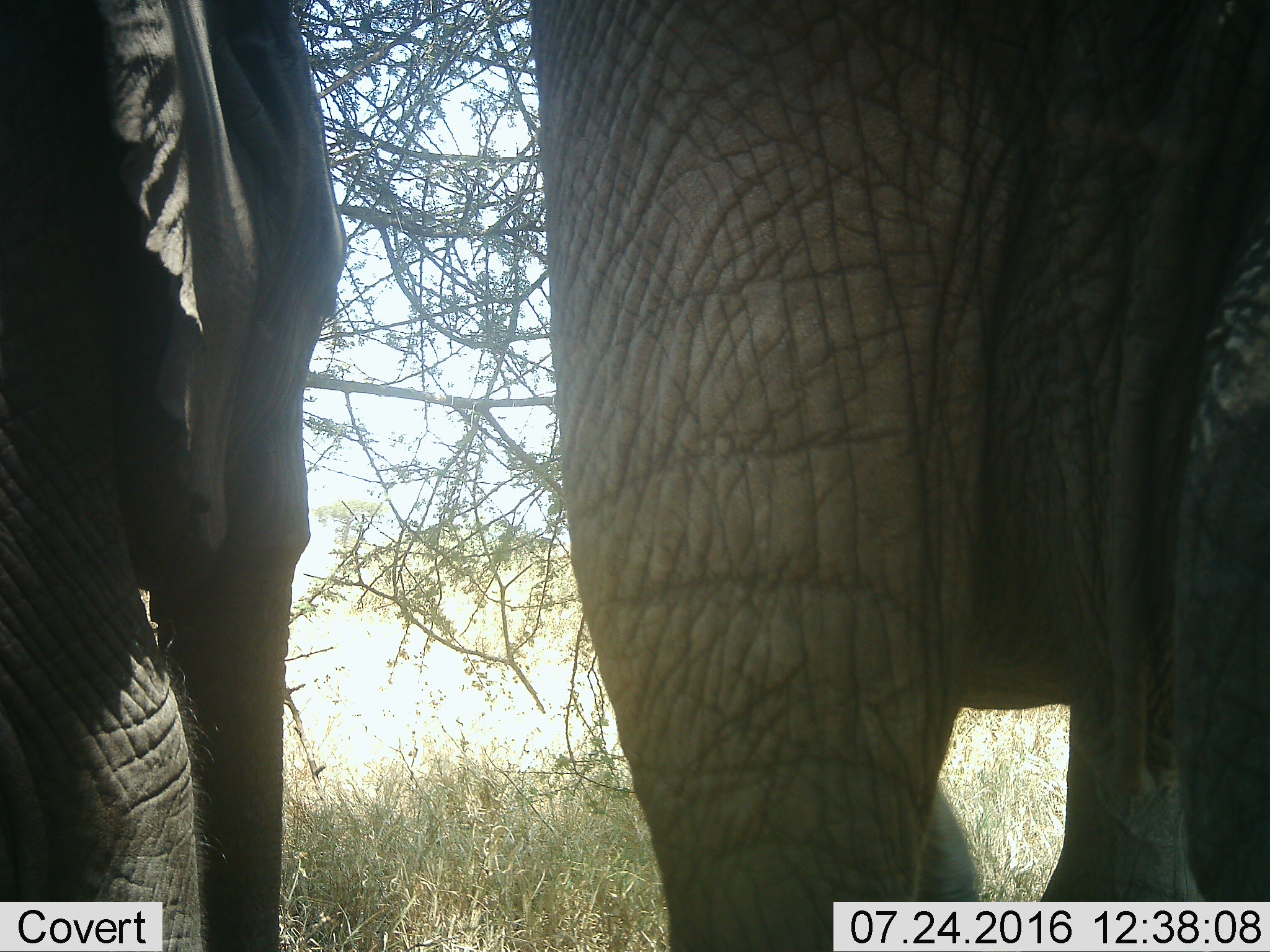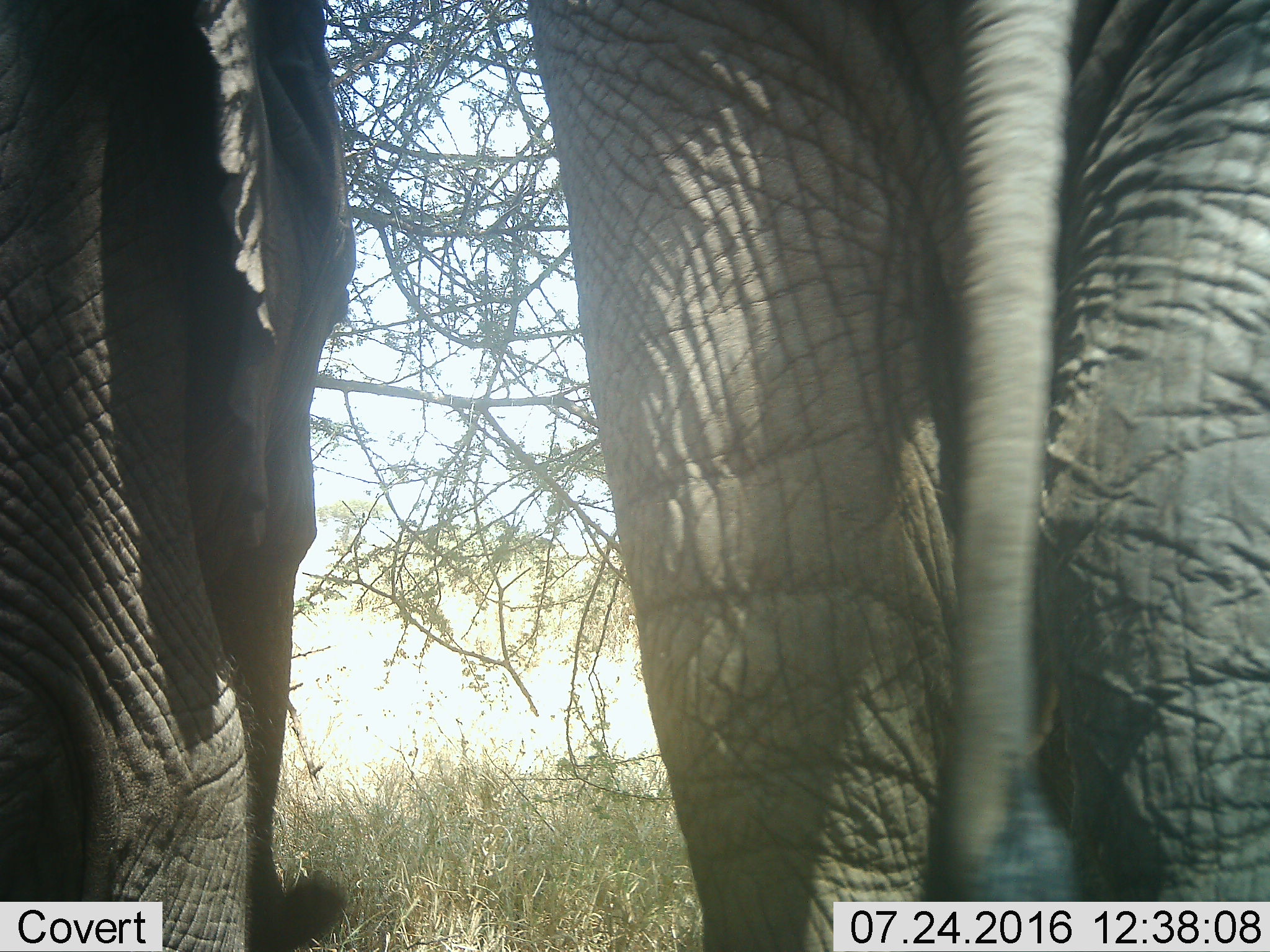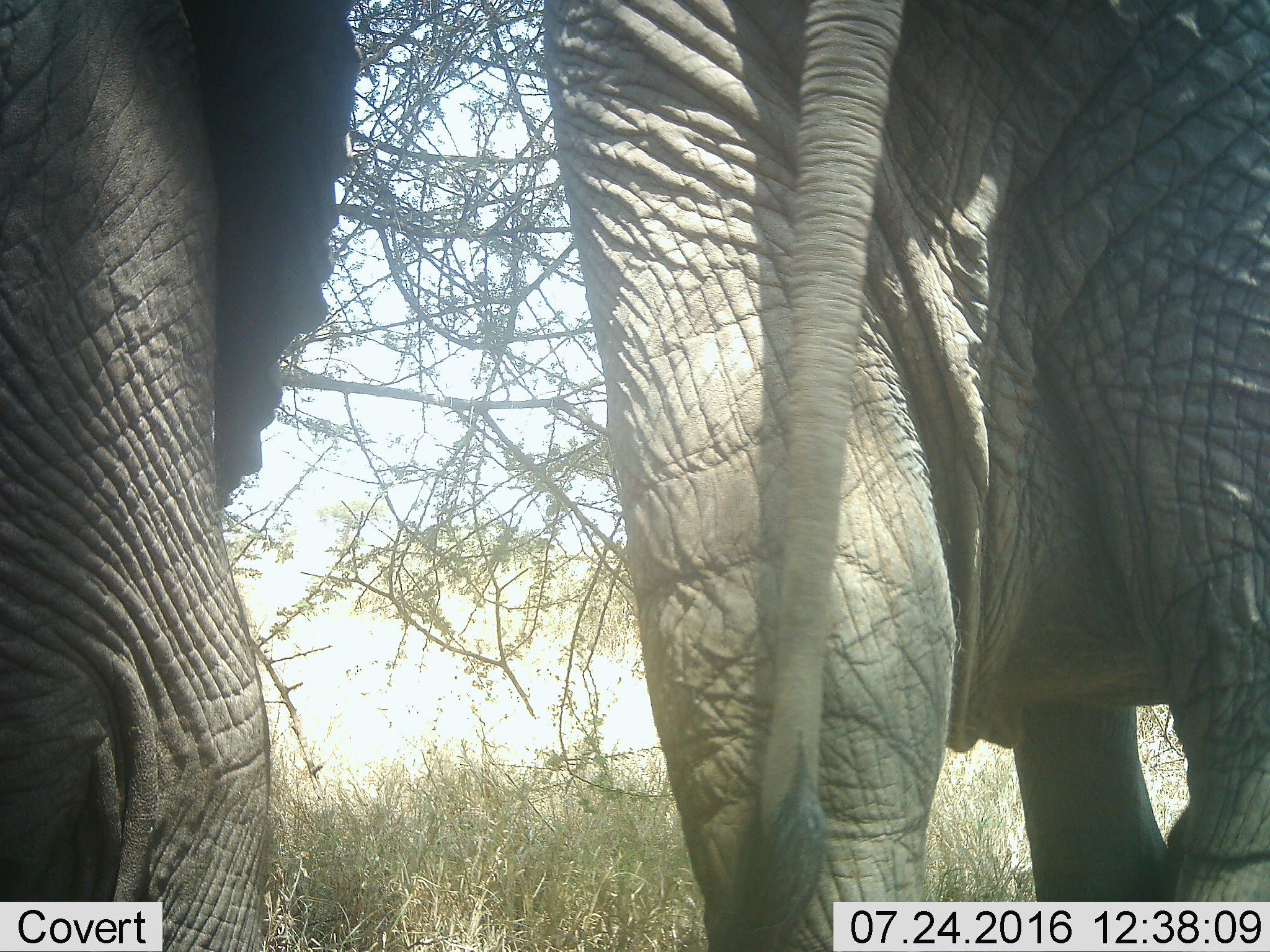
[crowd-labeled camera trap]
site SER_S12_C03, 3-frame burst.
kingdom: Animalia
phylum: Chordata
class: Mammalia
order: Proboscidea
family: Elephantidae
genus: Loxodonta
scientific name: Loxodonta africana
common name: african bush elephant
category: elephant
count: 2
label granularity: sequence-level